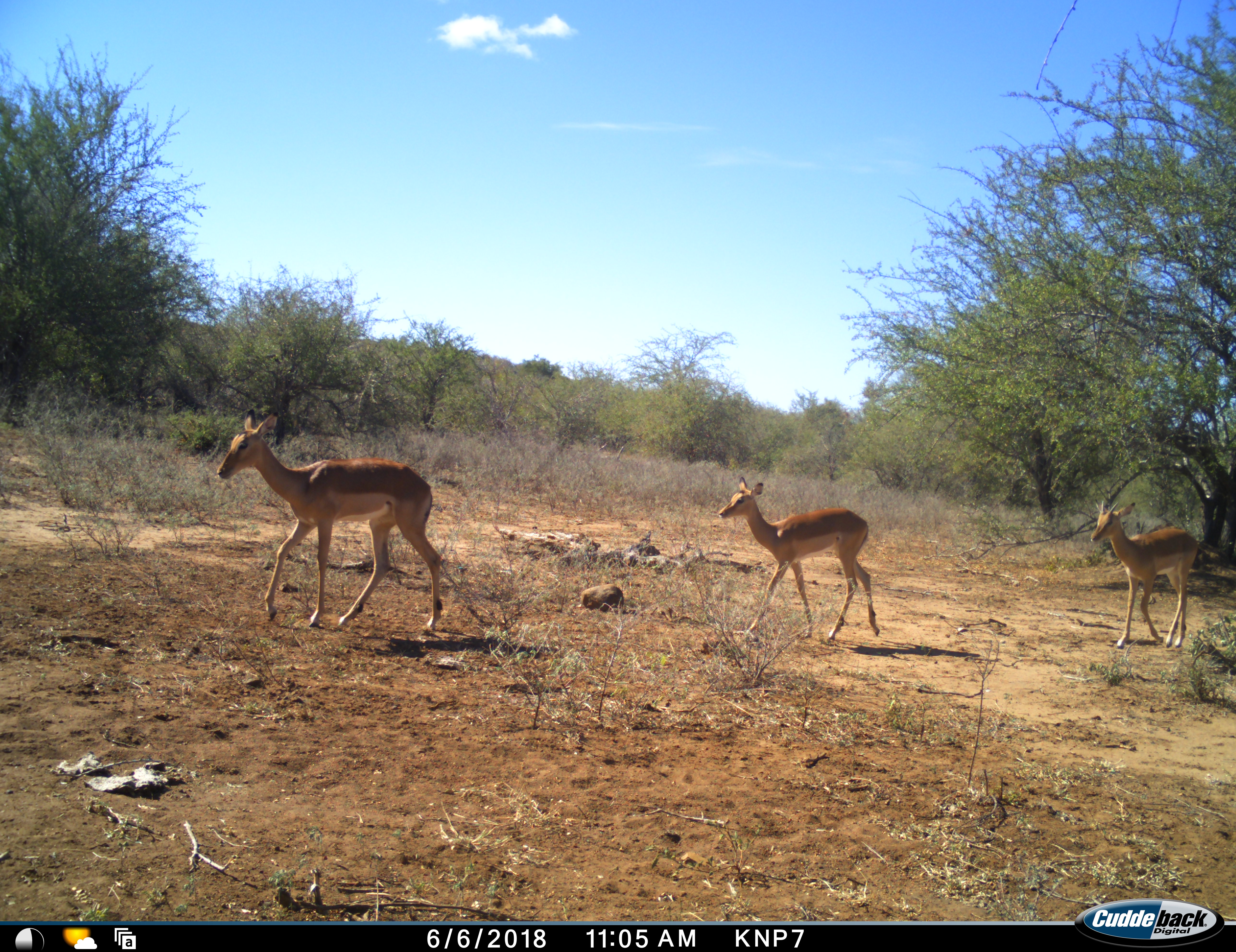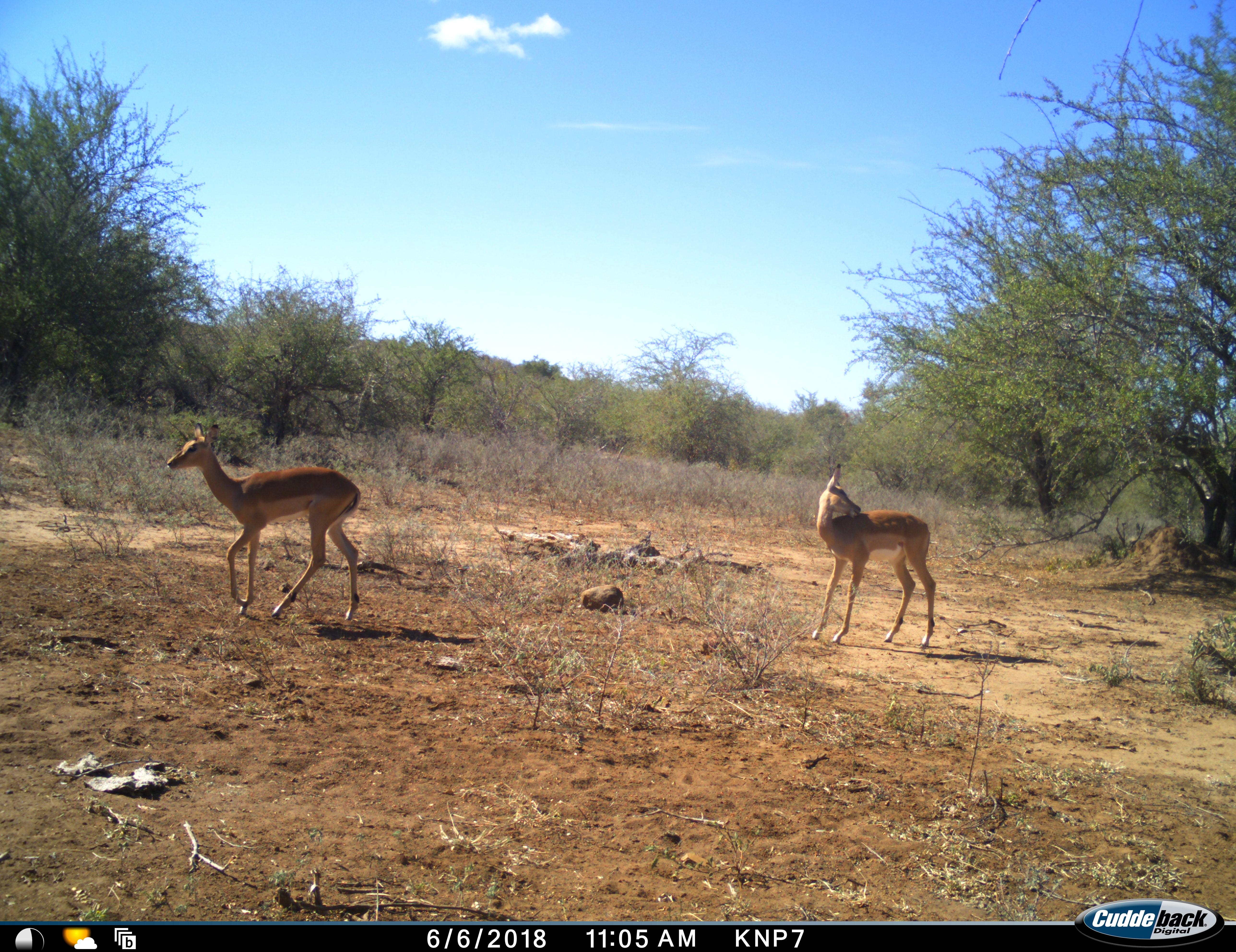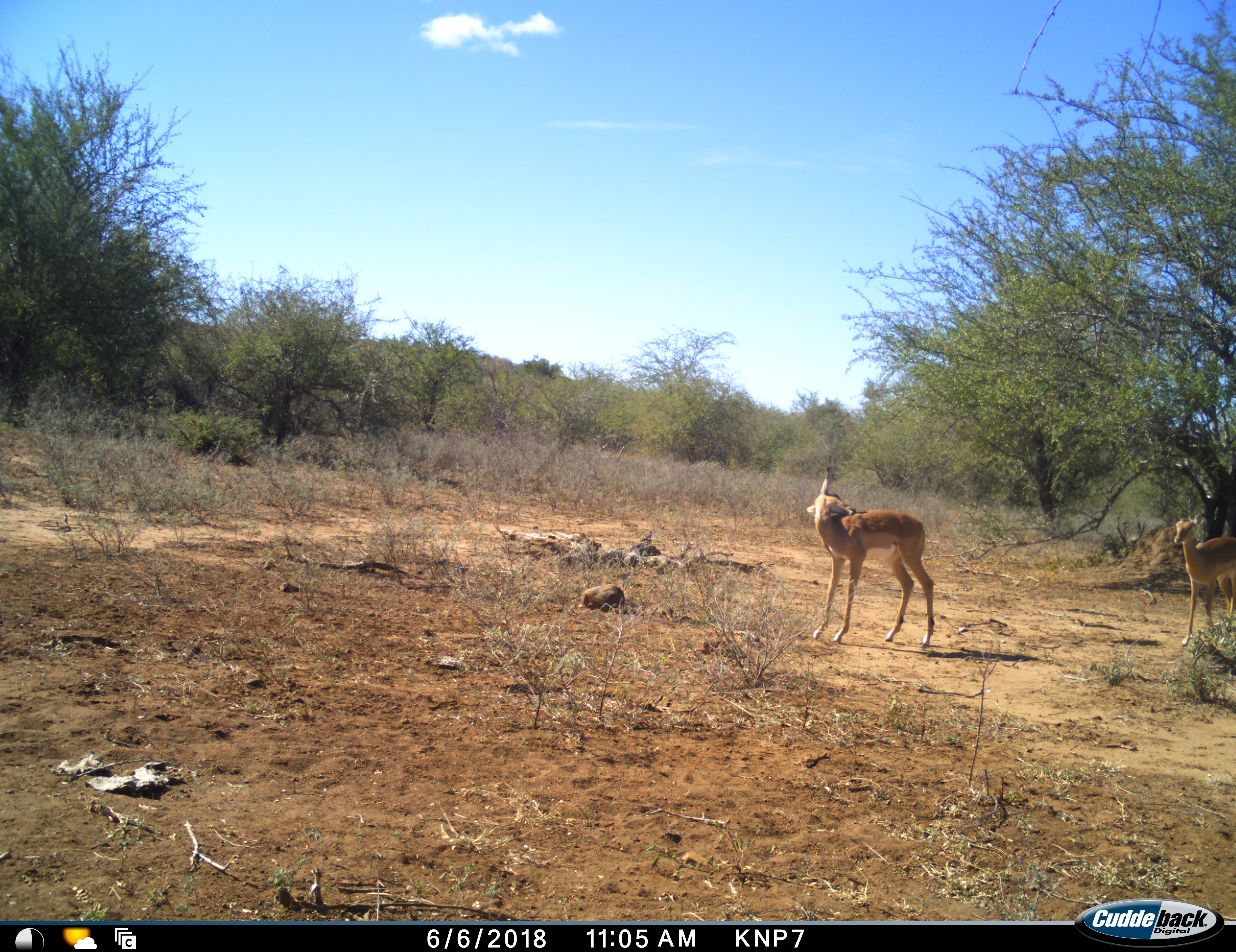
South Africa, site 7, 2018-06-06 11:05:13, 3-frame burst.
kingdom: Animalia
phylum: Chordata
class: Mammalia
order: Artiodactyla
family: Bovidae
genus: Aepyceros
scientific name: Aepyceros melampus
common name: impala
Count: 3.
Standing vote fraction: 25%.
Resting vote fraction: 0%.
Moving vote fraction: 100%.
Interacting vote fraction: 12%.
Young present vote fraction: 25%.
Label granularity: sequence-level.